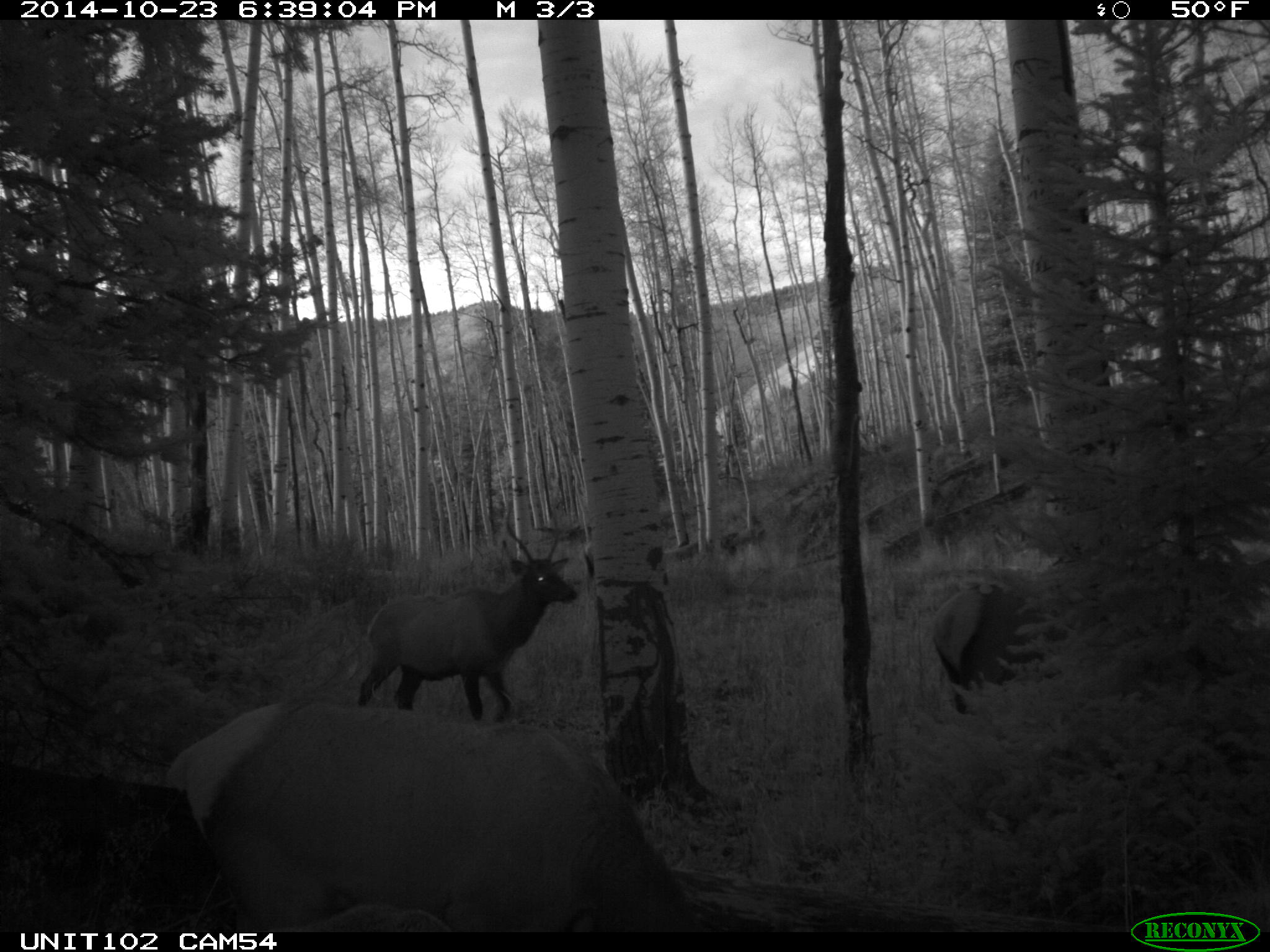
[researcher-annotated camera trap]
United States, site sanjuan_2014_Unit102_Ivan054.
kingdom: Animalia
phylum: Chordata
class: Mammalia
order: Artiodactyla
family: Cervidae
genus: Cervus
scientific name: Cervus elaphus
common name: red deer